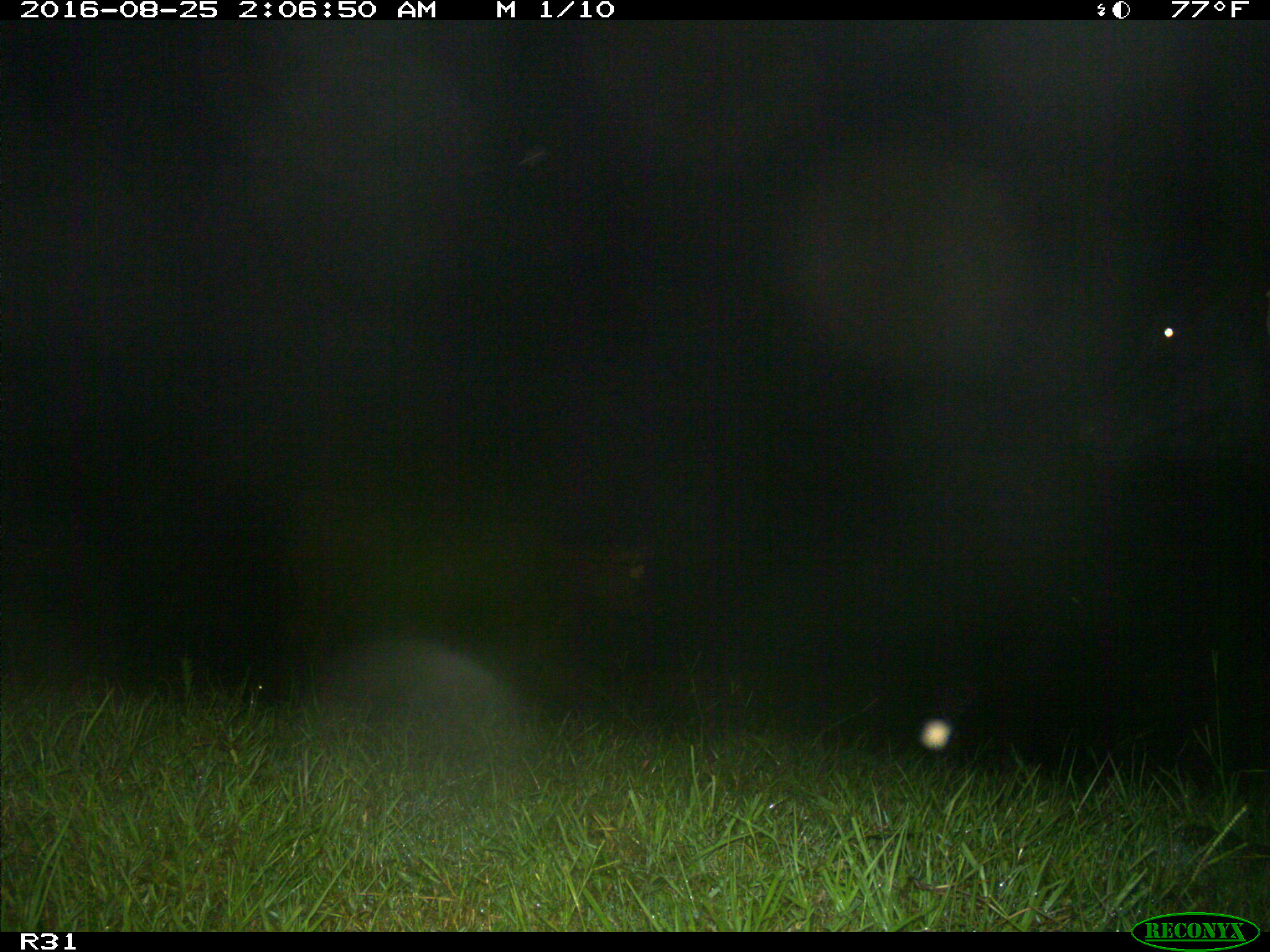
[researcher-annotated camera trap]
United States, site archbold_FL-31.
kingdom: Animalia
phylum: Chordata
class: Mammalia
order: Artiodactyla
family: Bovidae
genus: Bos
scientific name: Bos taurus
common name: domestic cow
Bos taurus (domestic cow).